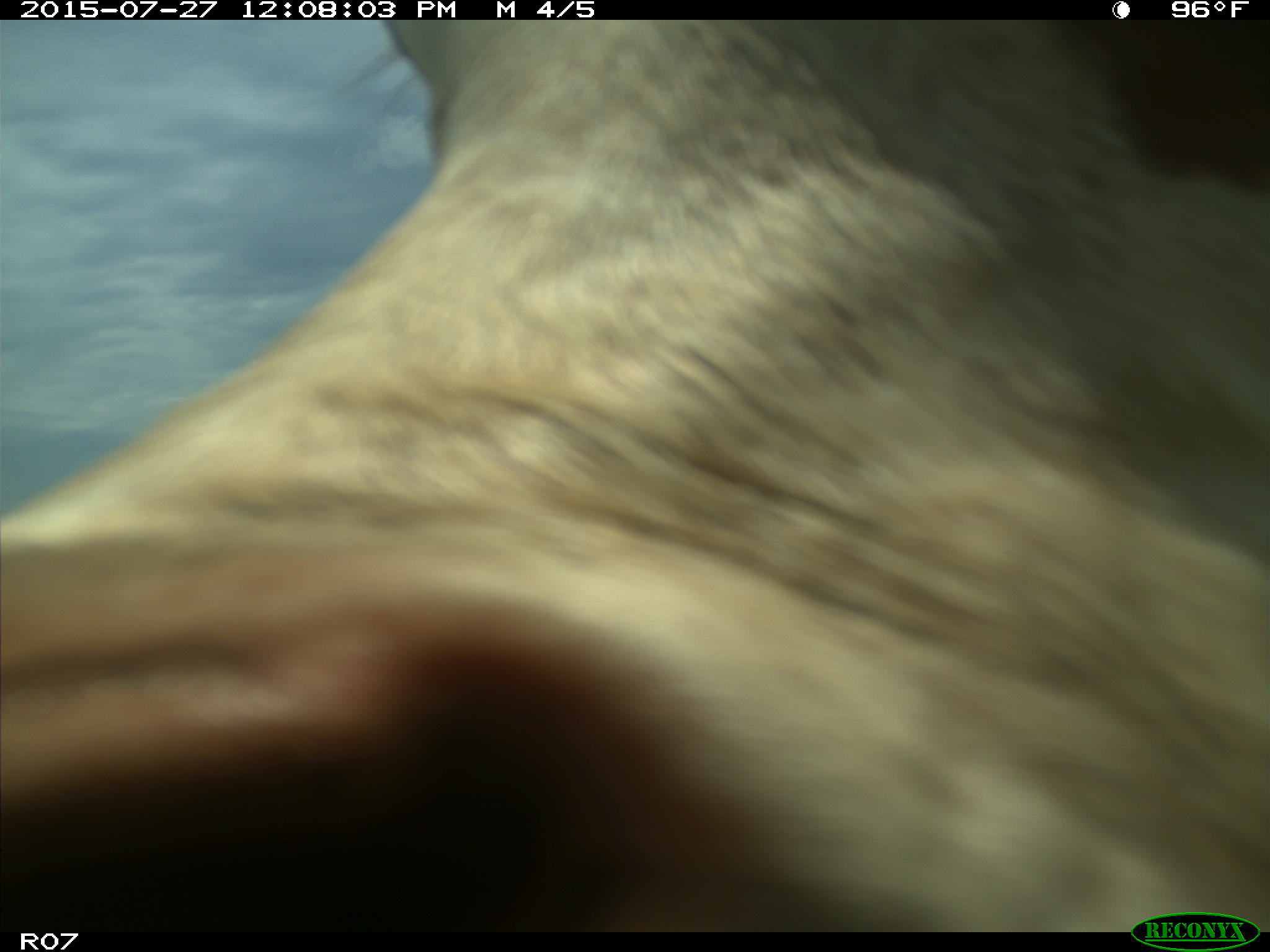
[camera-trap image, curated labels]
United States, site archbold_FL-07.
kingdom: Animalia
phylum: Chordata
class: Mammalia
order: Artiodactyla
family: Bovidae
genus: Bos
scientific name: Bos taurus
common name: domestic cow